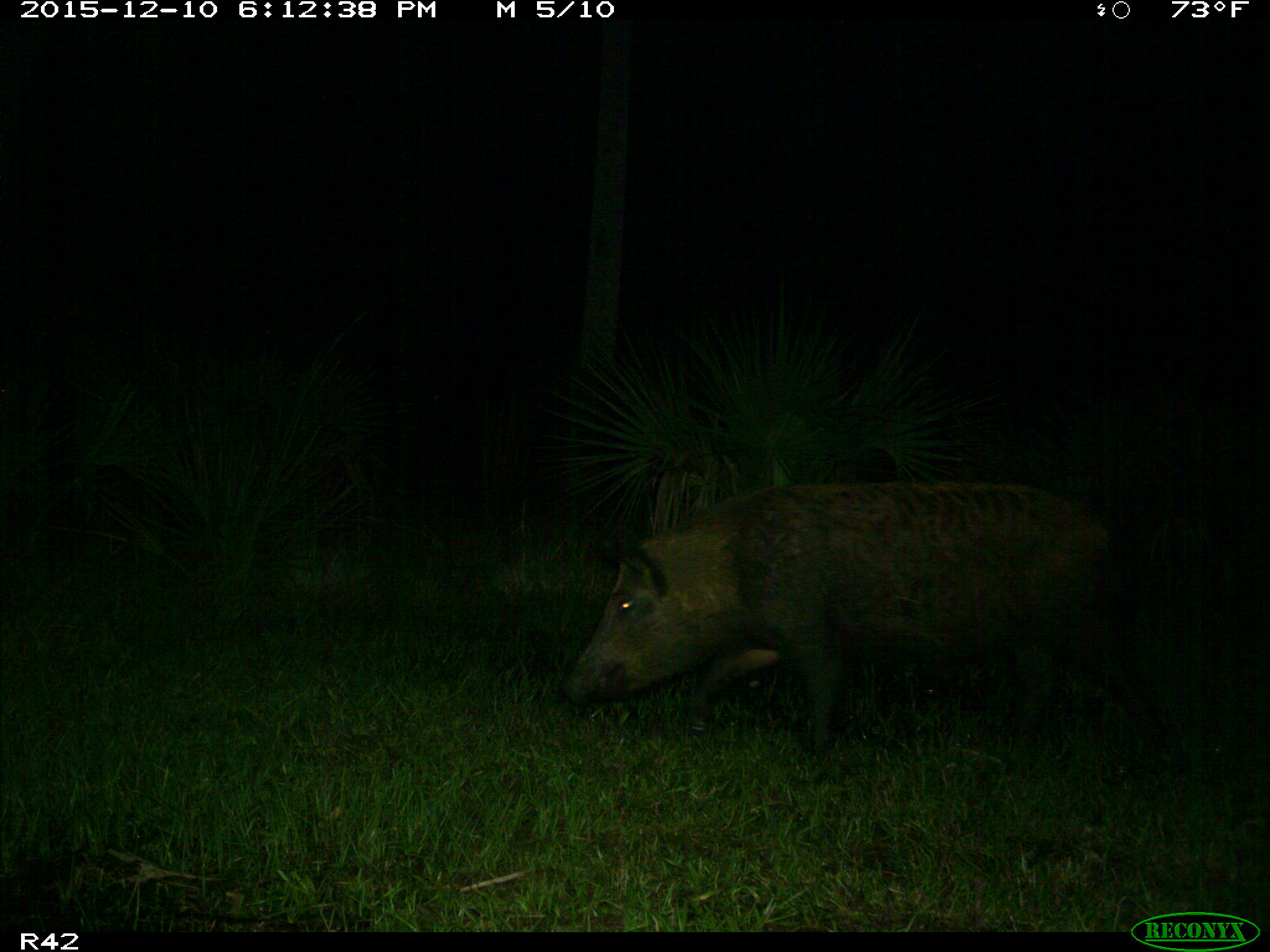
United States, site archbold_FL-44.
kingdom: Animalia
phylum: Chordata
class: Mammalia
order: Artiodactyla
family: Suidae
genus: Sus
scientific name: Sus scrofa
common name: wild boar